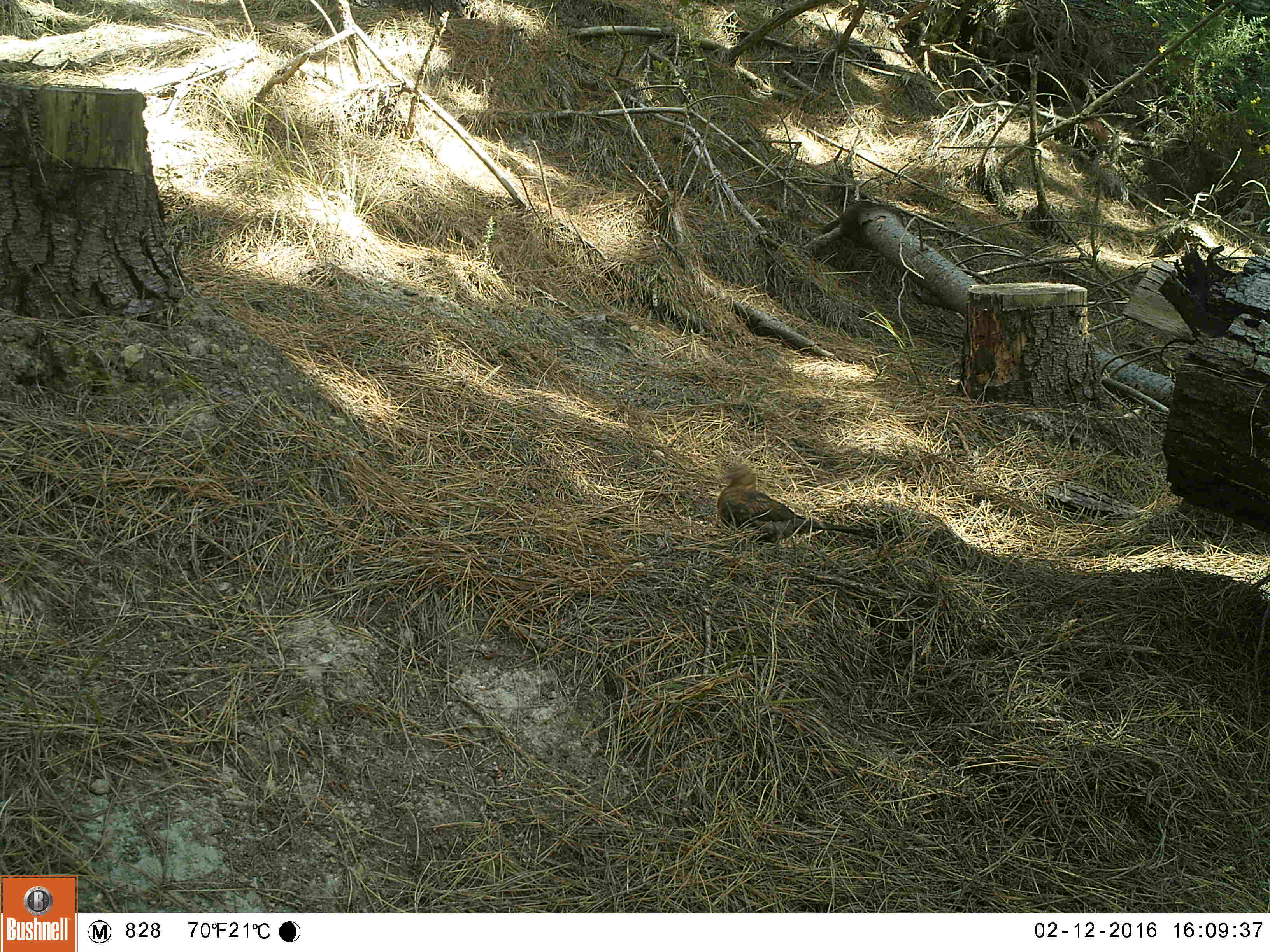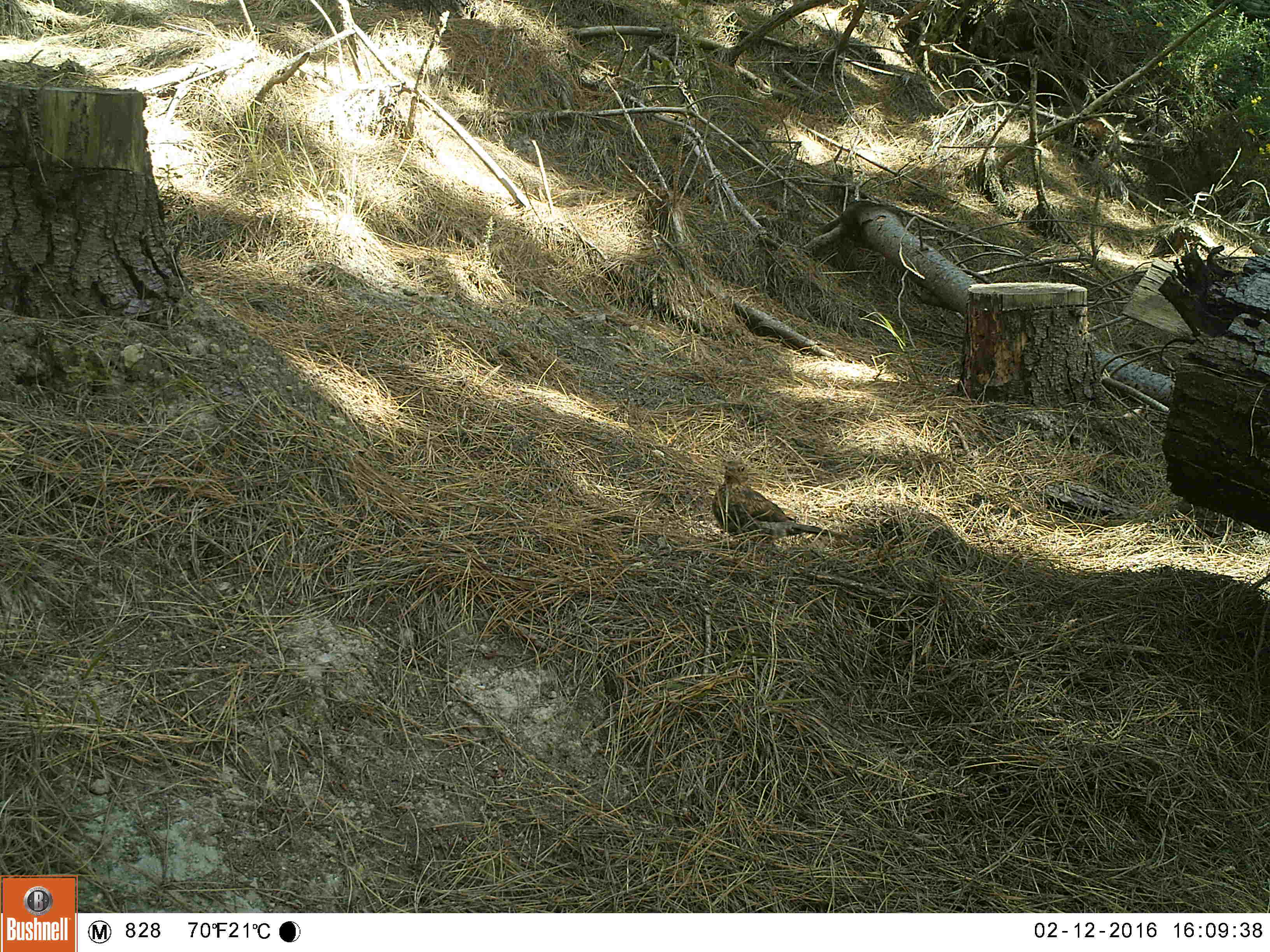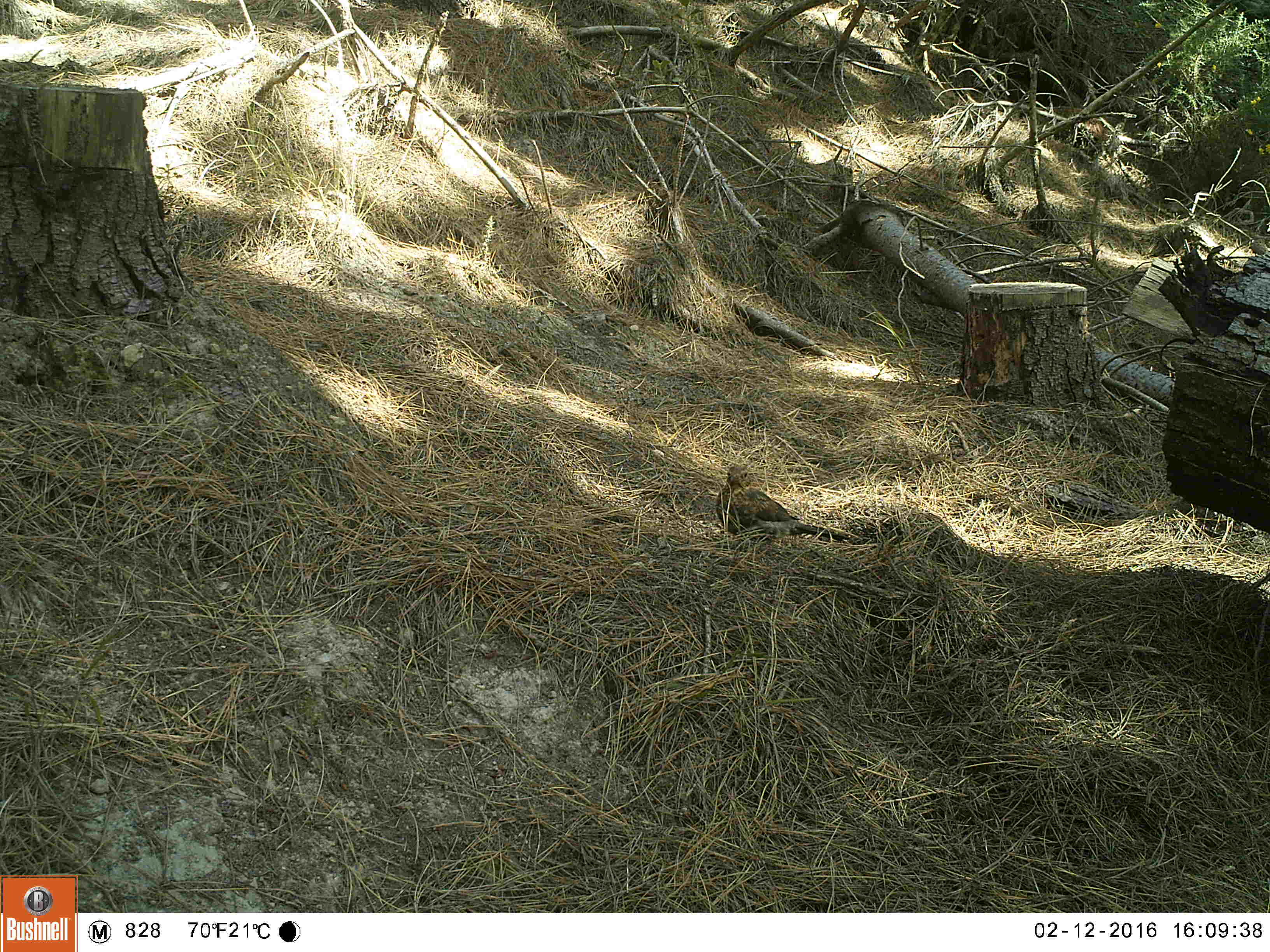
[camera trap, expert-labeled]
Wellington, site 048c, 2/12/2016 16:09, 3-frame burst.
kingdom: Animalia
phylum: Chordata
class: Aves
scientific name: Aves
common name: bird